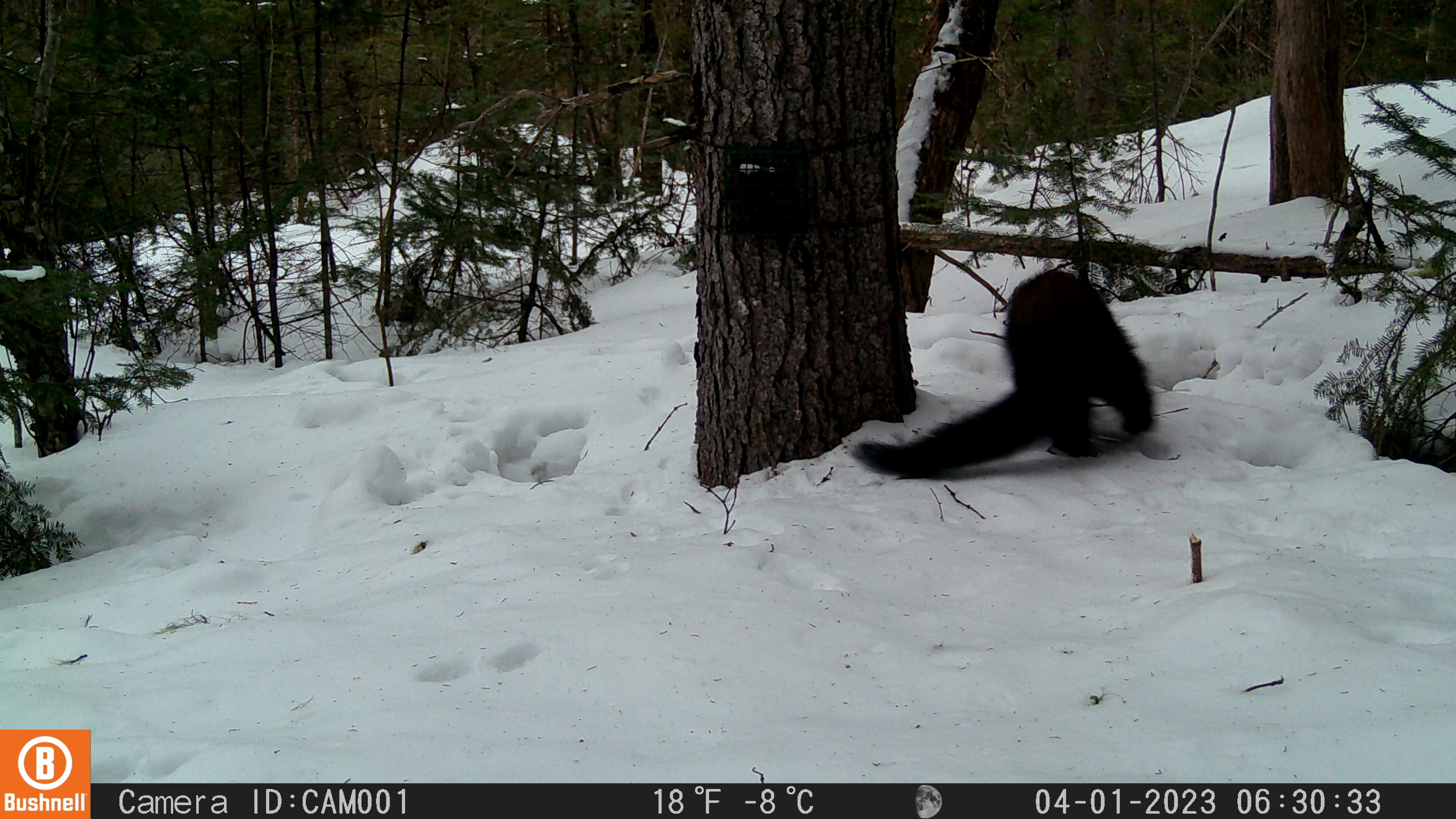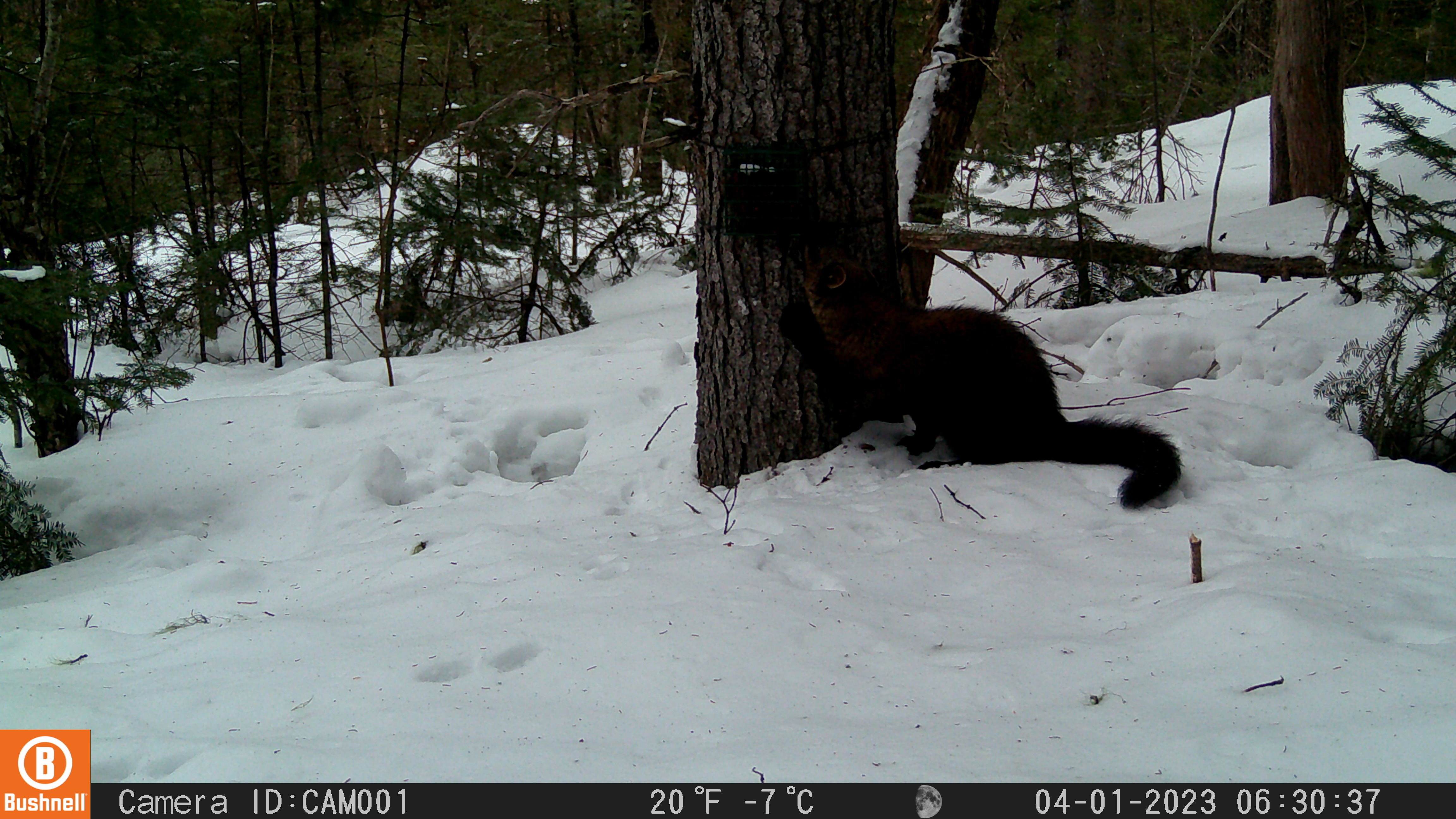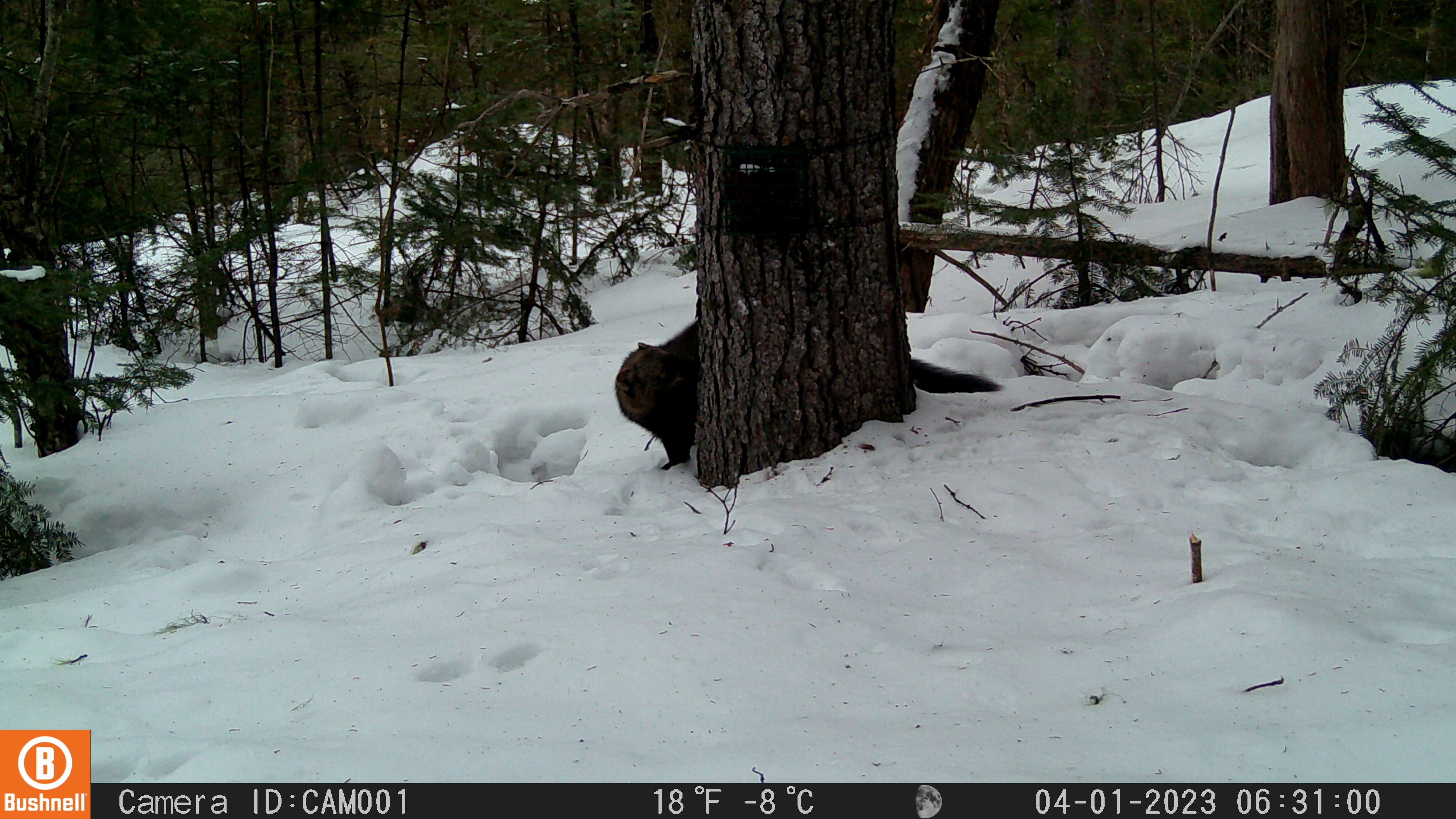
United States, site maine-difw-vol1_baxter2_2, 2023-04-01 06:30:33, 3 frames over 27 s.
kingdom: Animalia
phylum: Chordata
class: Mammalia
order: Carnivora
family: Mustelidae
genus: Pekania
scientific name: Pekania pennanti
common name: fisher